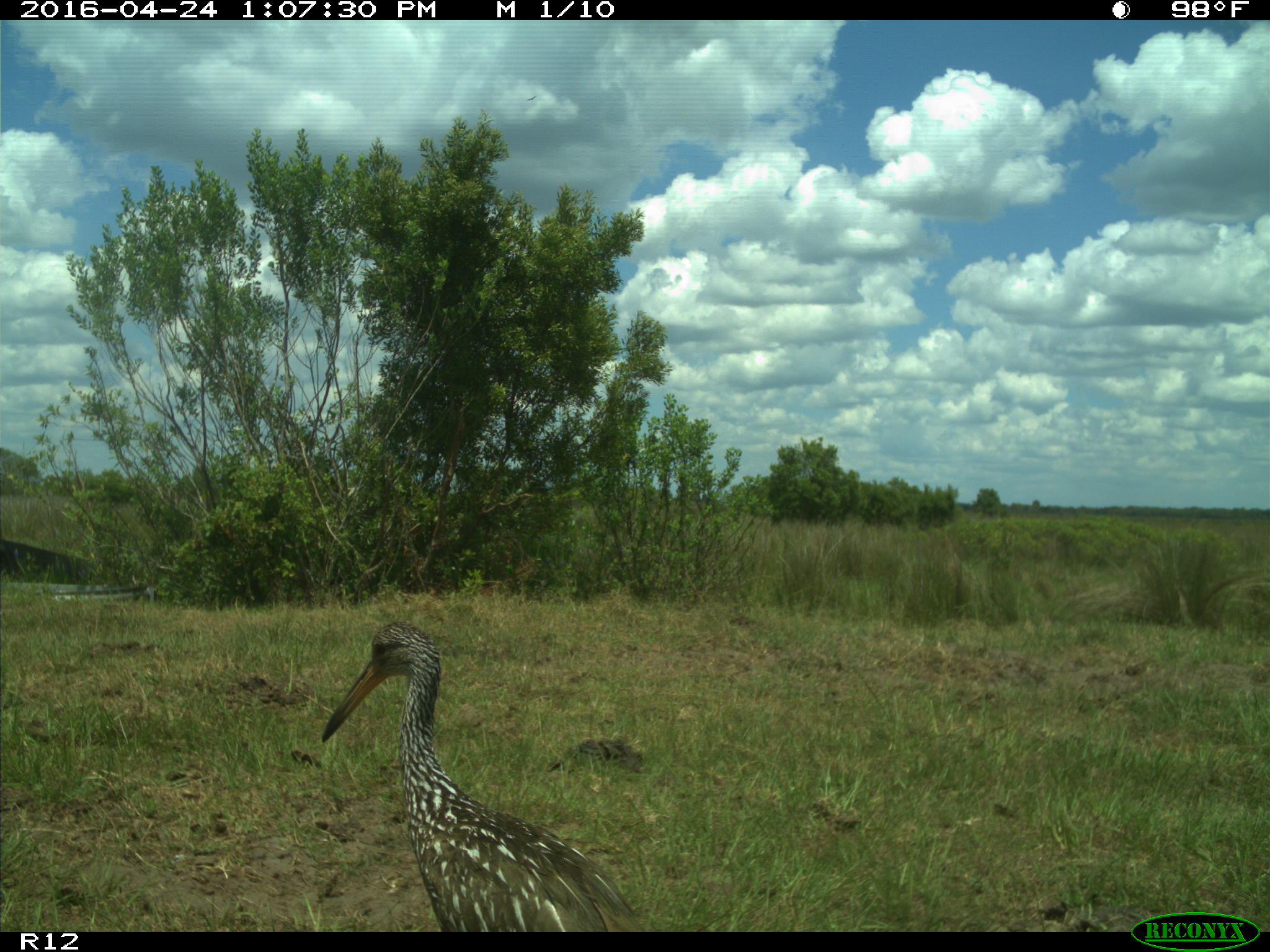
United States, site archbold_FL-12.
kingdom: Animalia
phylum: Chordata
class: Aves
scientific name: Aves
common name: birds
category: unidentified bird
Unidentified bird (birds) (Aves).